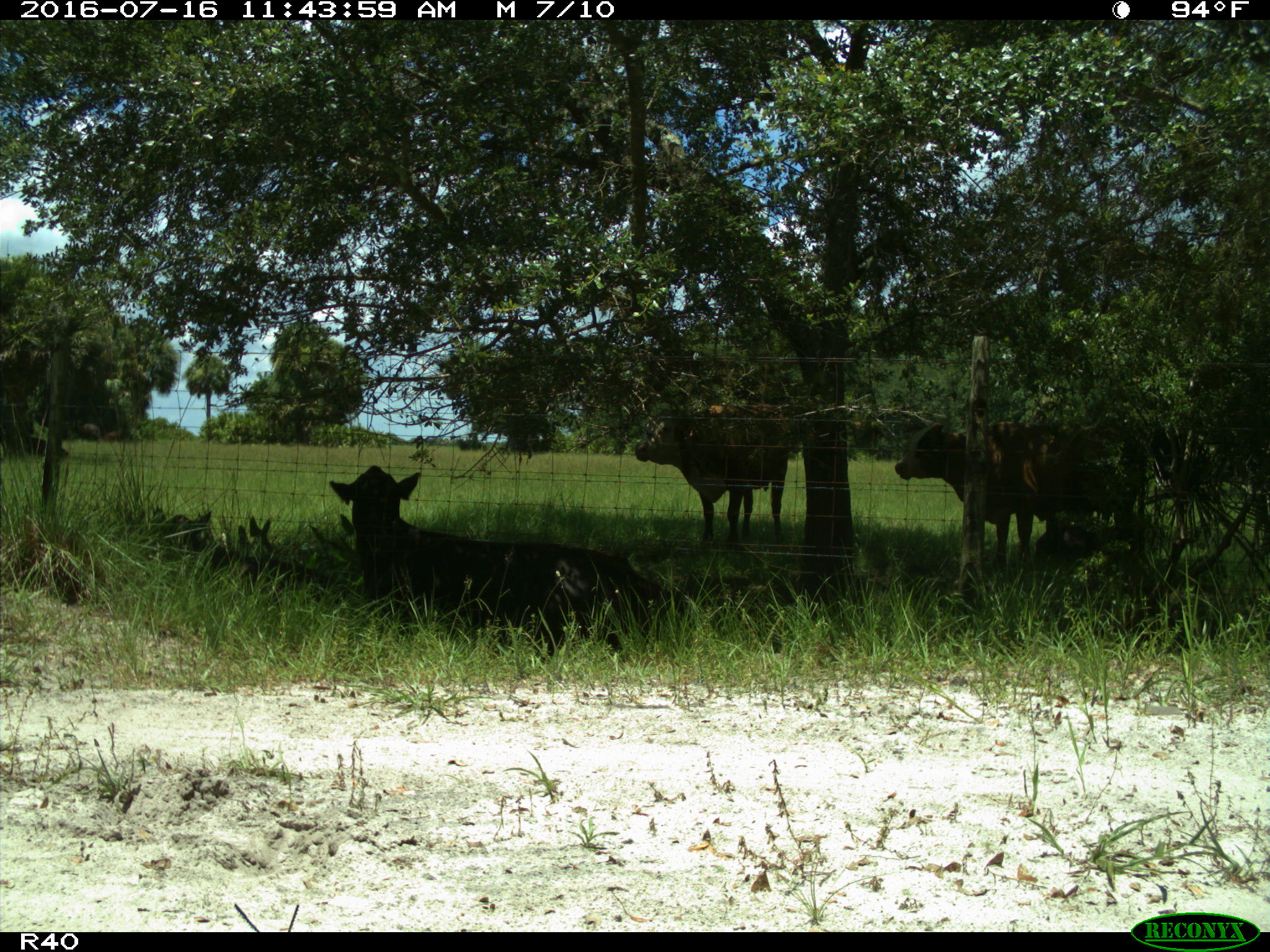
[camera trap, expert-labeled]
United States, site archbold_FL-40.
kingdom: Animalia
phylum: Chordata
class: Mammalia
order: Artiodactyla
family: Bovidae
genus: Bos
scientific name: Bos taurus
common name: domestic cow